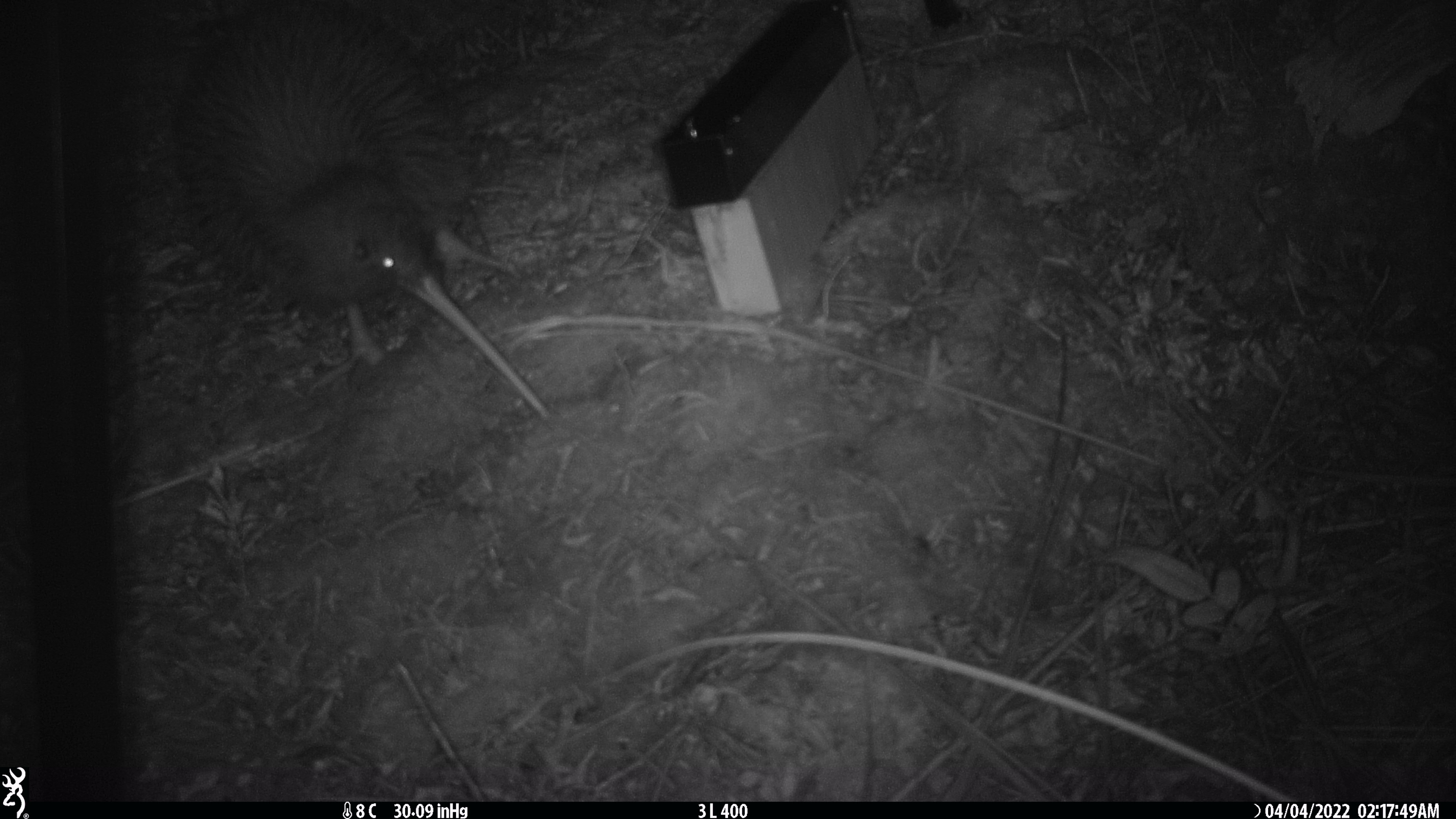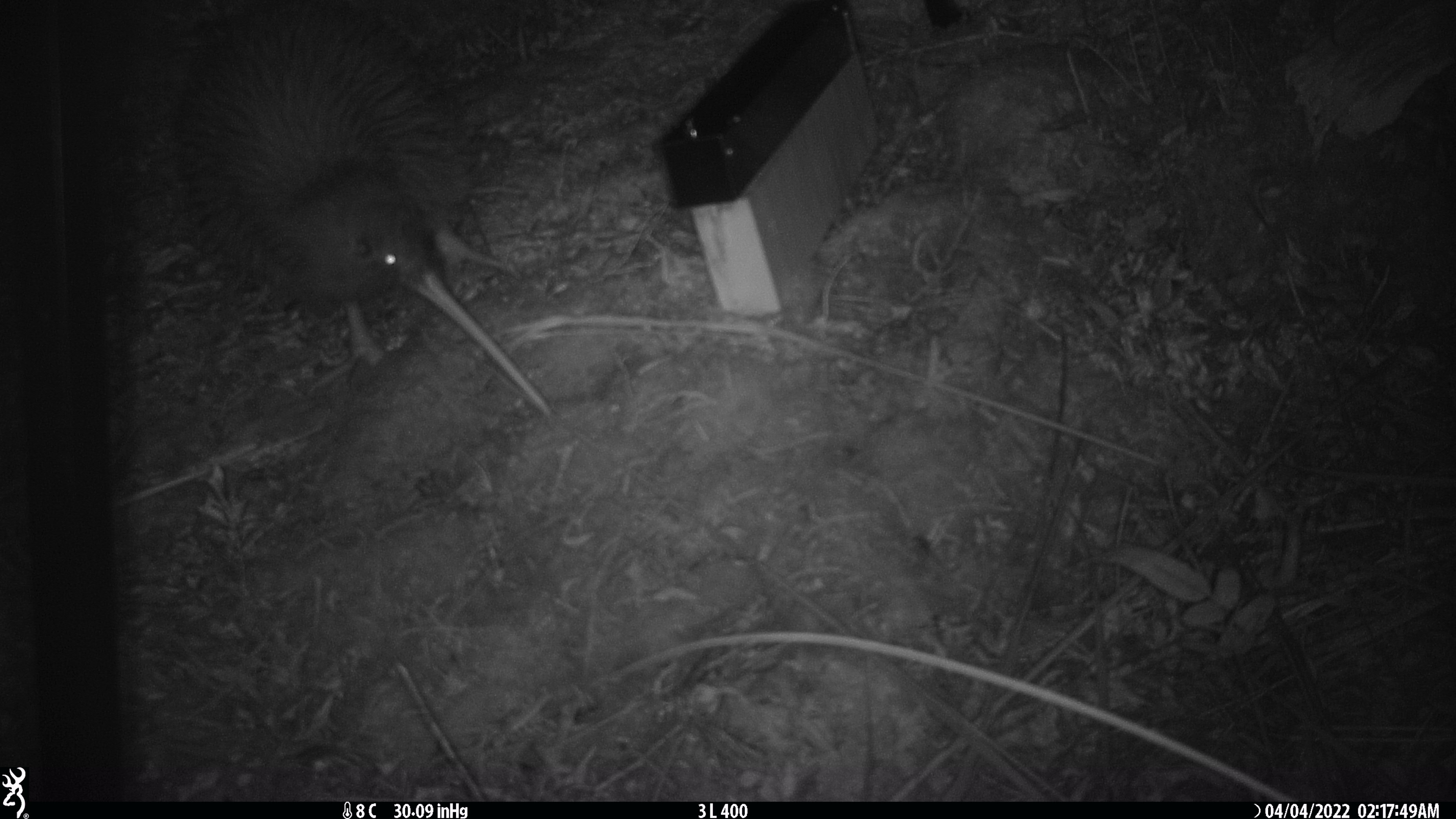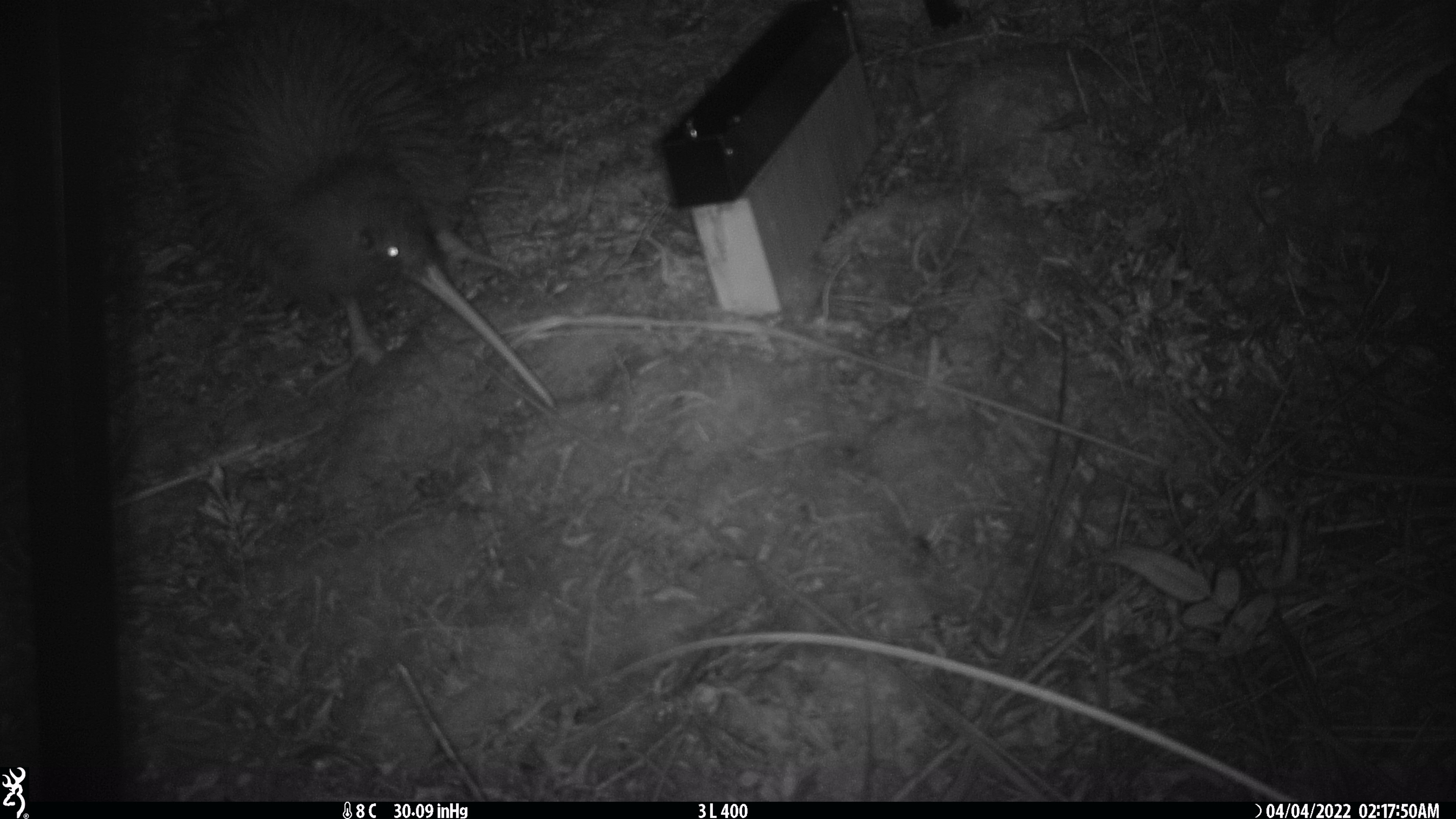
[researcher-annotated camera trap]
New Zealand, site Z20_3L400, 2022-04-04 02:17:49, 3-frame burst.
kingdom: Animalia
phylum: Chordata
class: Aves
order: Apterygiformes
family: Apterygidae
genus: Apteryx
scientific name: Apteryx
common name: kiwi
Kiwi (Apteryx).